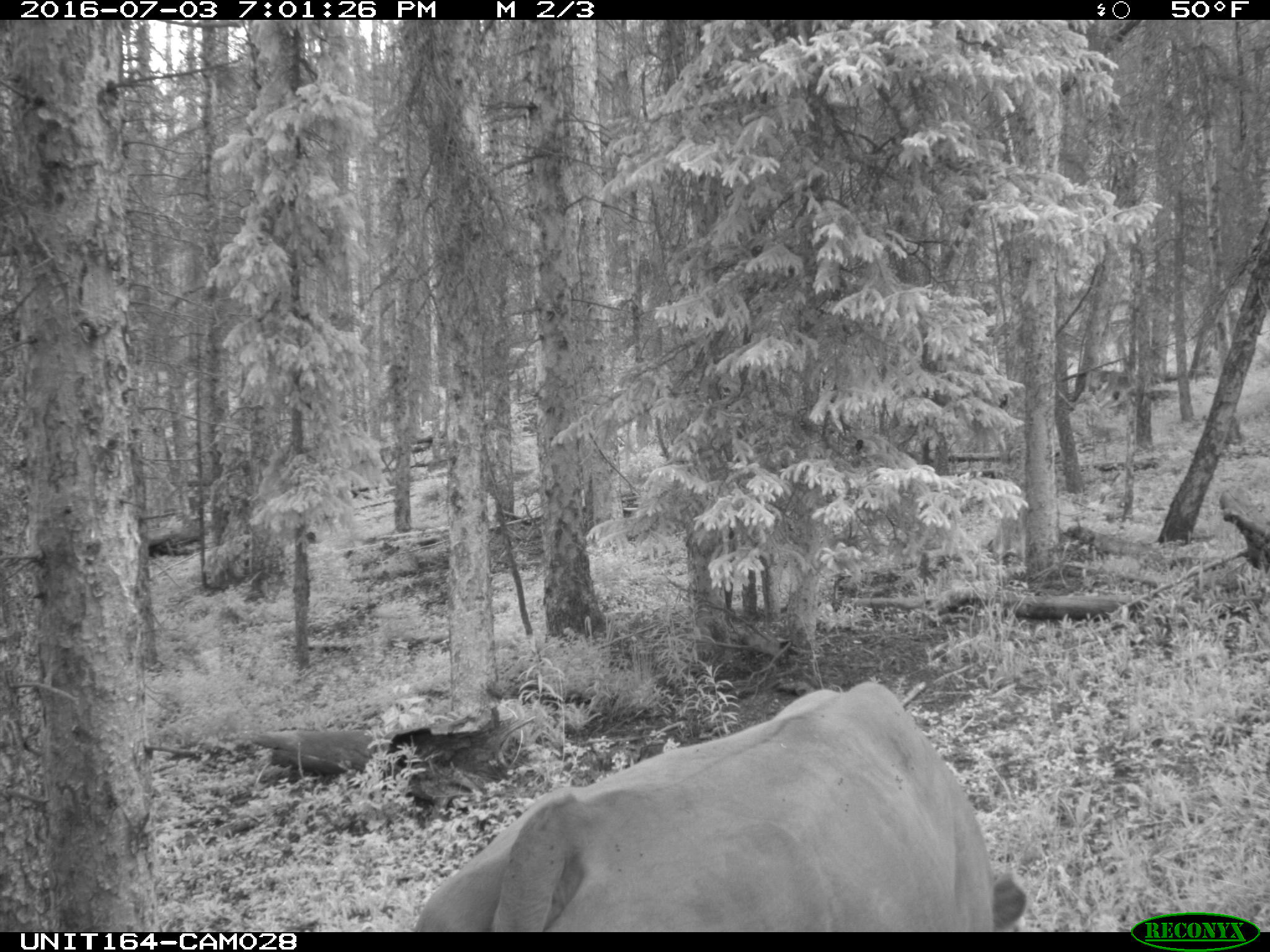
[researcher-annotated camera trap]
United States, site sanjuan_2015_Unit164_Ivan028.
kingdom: Animalia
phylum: Chordata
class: Mammalia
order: Artiodactyla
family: Bovidae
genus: Bos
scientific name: Bos taurus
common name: domestic cow